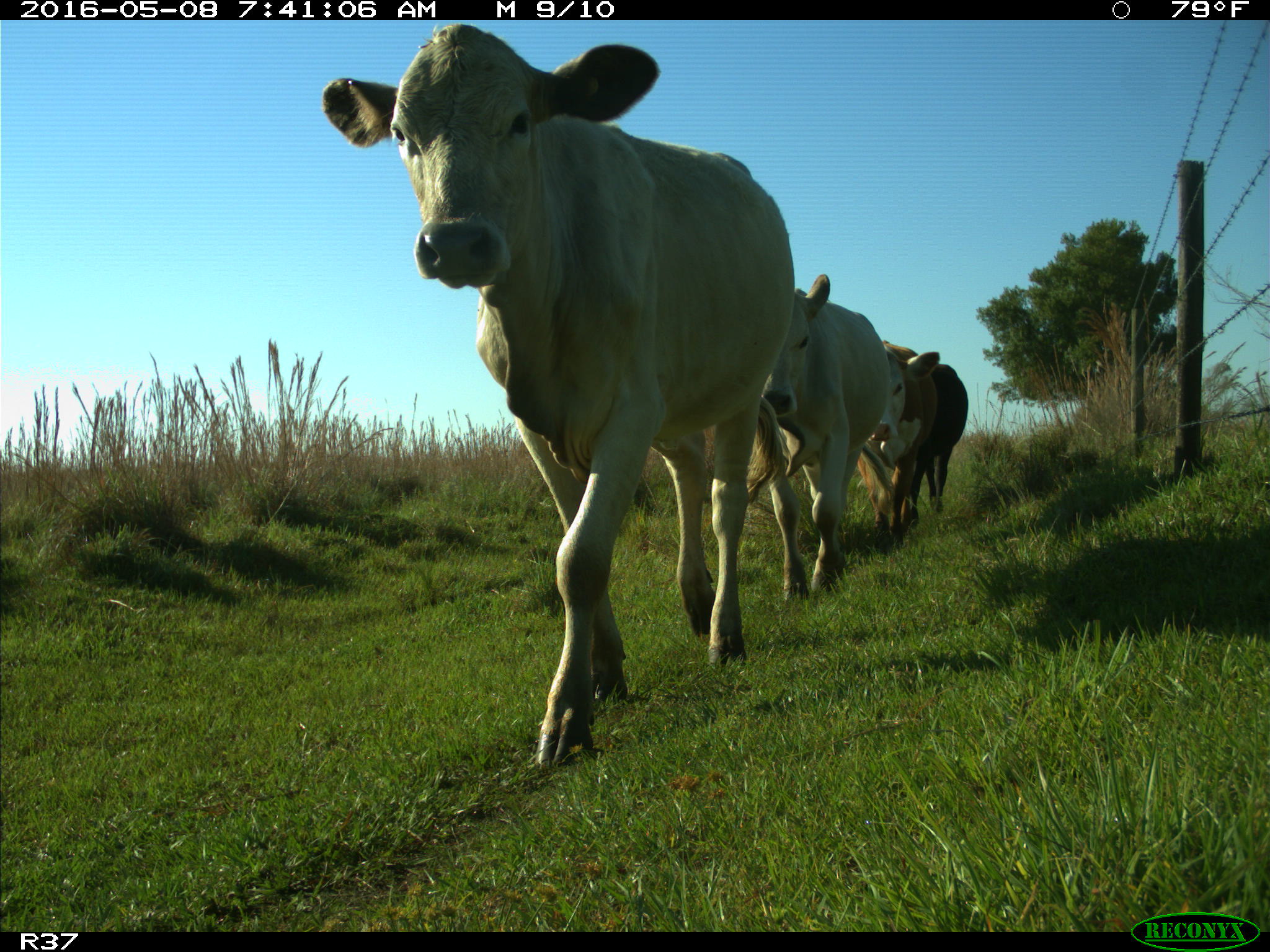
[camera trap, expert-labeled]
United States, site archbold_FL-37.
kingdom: Animalia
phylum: Chordata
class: Mammalia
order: Artiodactyla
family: Bovidae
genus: Bos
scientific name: Bos taurus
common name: domestic cow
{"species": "Bos taurus (domestic cow)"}